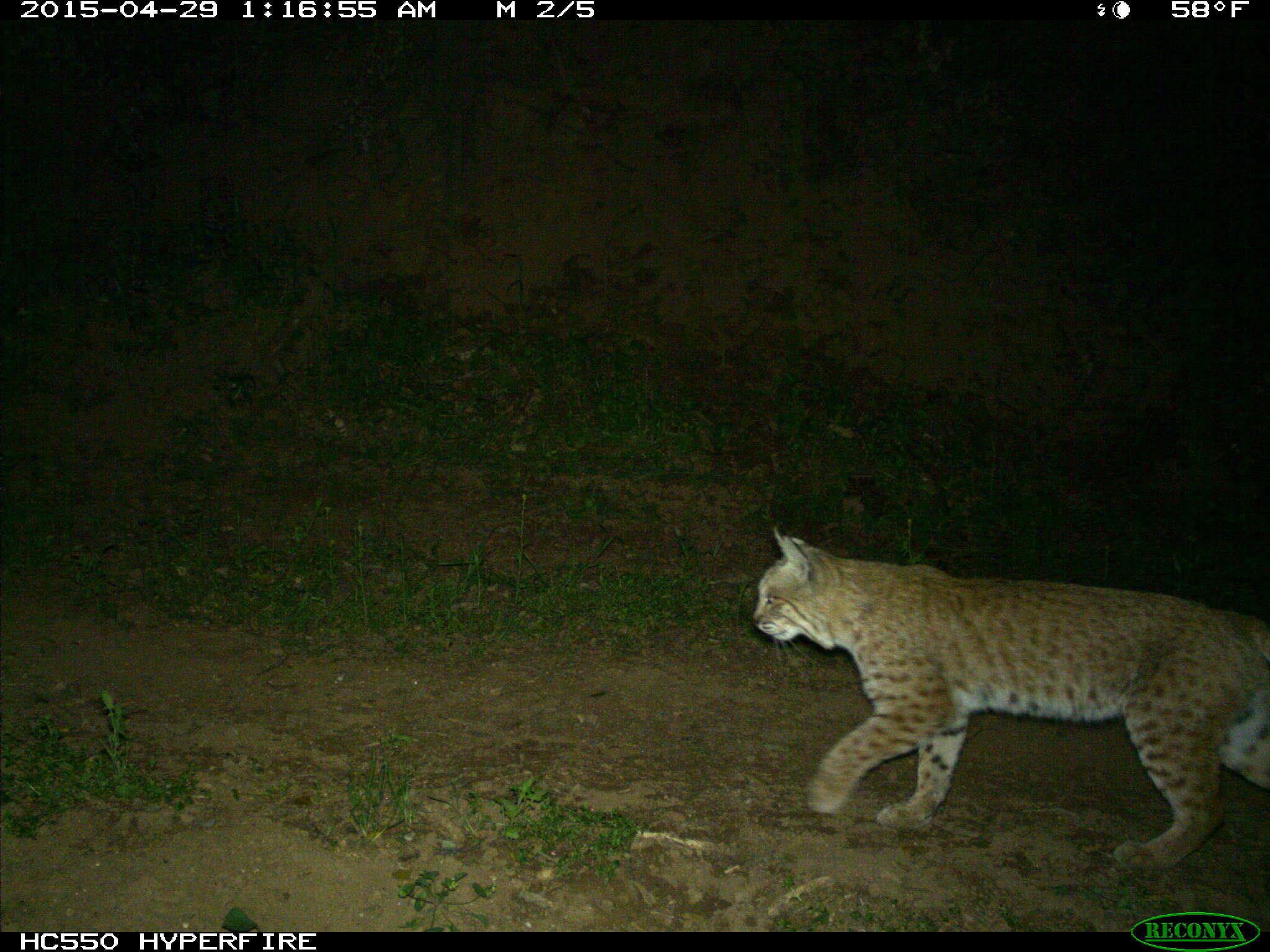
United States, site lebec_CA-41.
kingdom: Animalia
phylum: Chordata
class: Mammalia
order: Carnivora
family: Felidae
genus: Lynx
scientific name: Lynx rufus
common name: bobcat